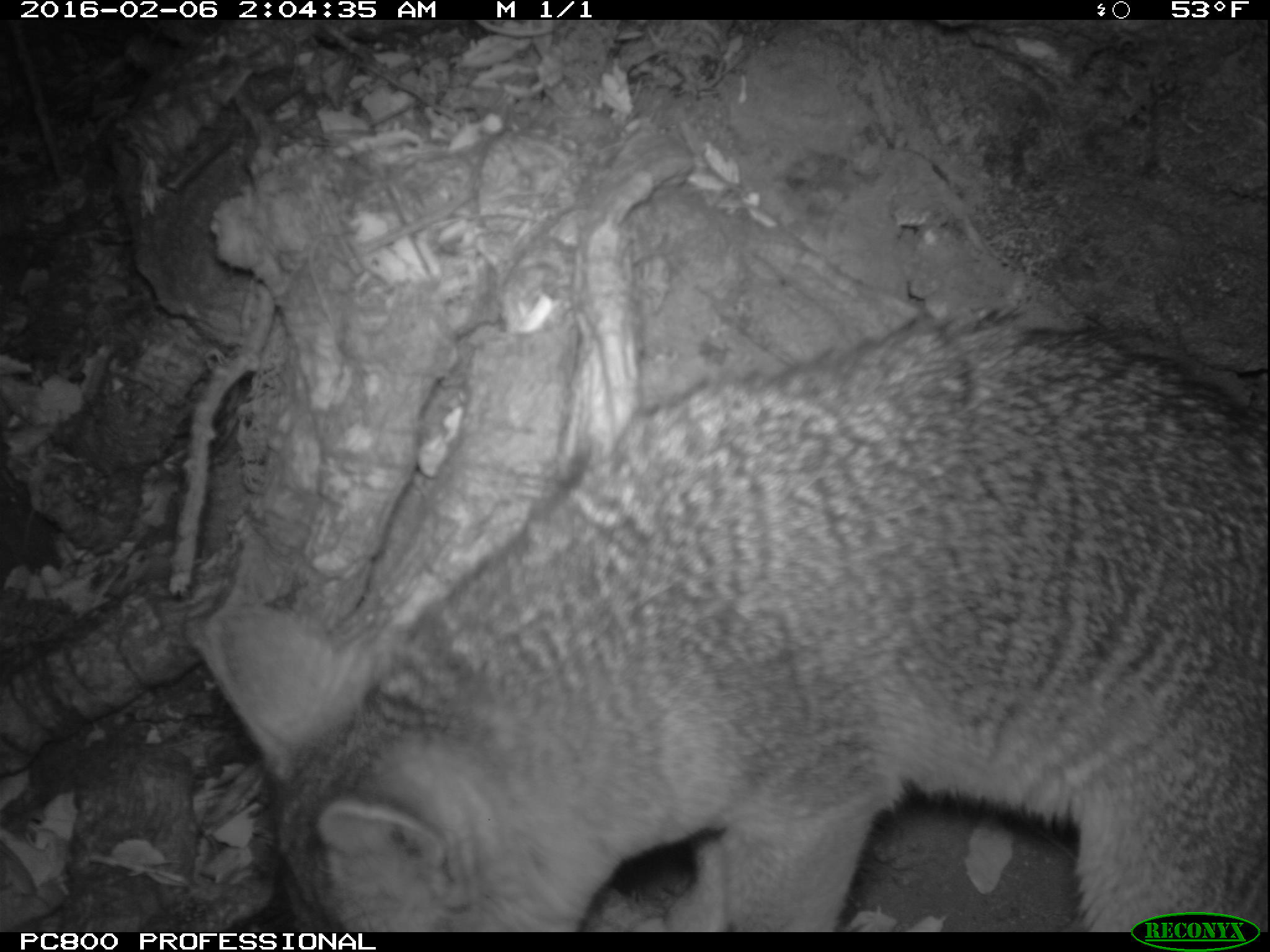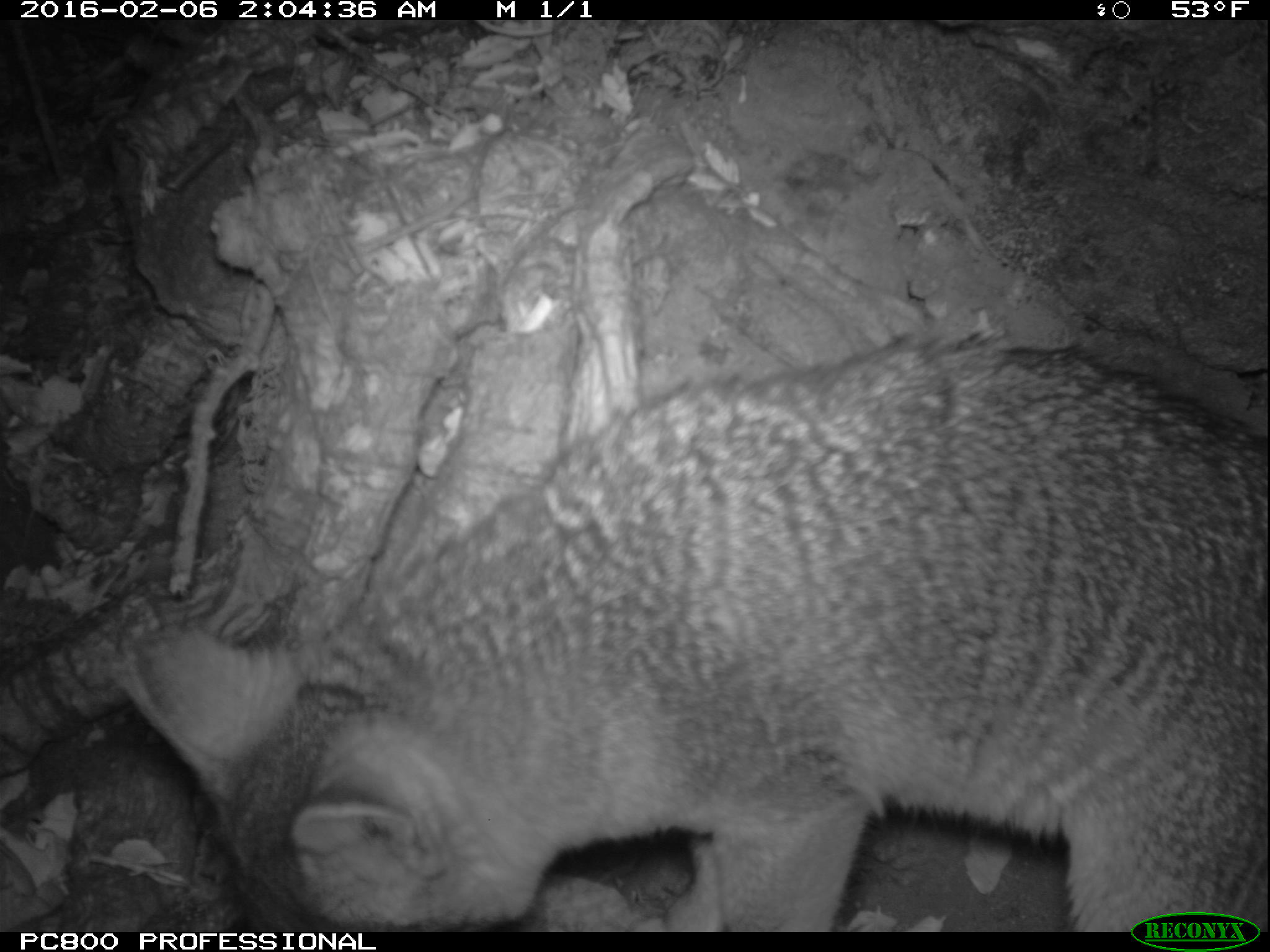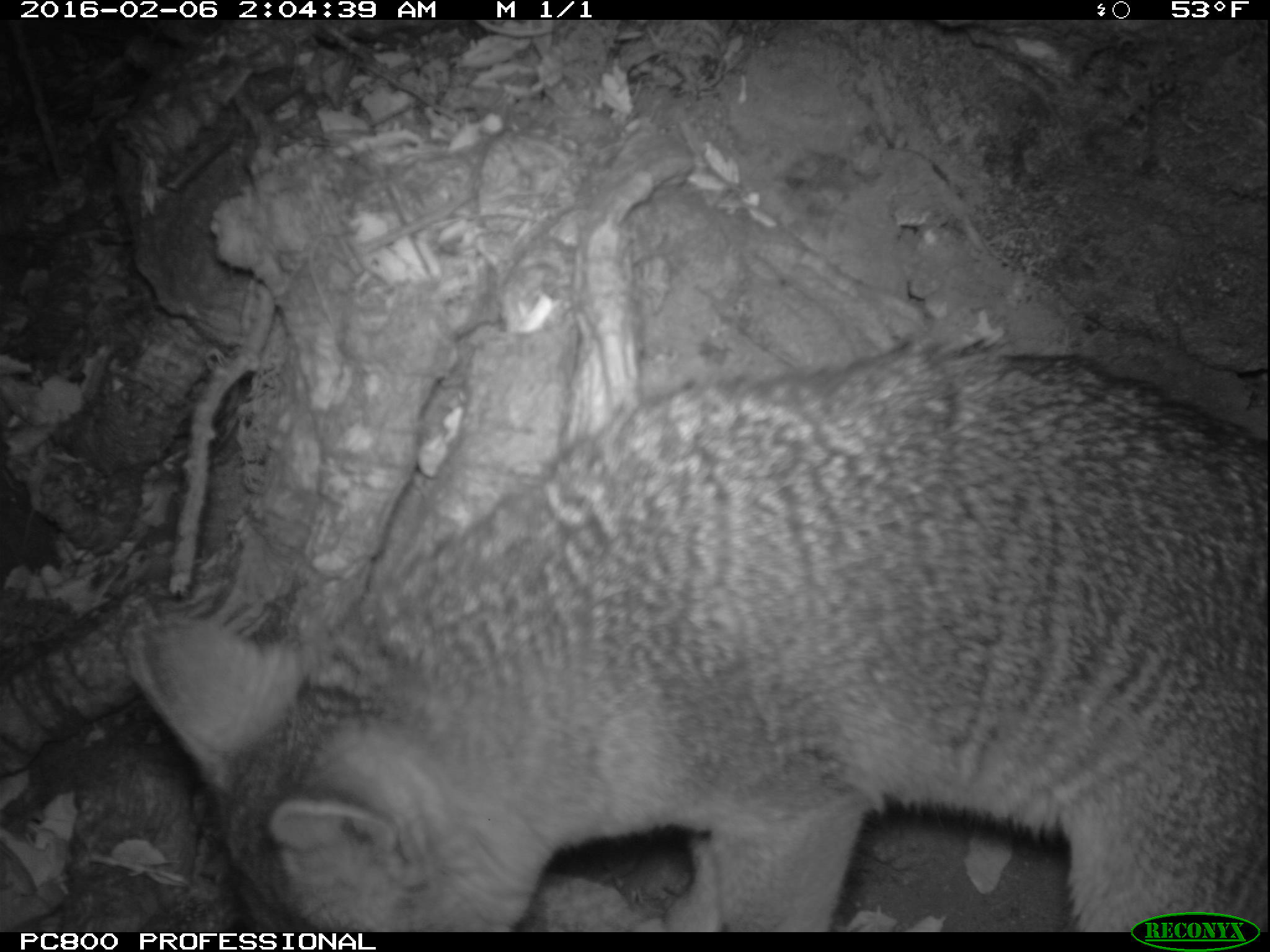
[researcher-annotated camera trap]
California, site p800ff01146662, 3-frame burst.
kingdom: Animalia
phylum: Chordata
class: Mammalia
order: Carnivora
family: Canidae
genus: Urocyon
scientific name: Urocyon littoralis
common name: island fox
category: fox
Fox (island fox) (Urocyon littoralis).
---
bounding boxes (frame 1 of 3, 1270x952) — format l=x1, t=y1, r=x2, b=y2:
fox: l=209, t=317, r=1269, b=932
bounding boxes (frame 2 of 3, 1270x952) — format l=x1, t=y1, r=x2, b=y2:
fox: l=125, t=332, r=1268, b=932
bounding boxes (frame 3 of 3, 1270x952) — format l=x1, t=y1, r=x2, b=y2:
fox: l=122, t=337, r=1269, b=931